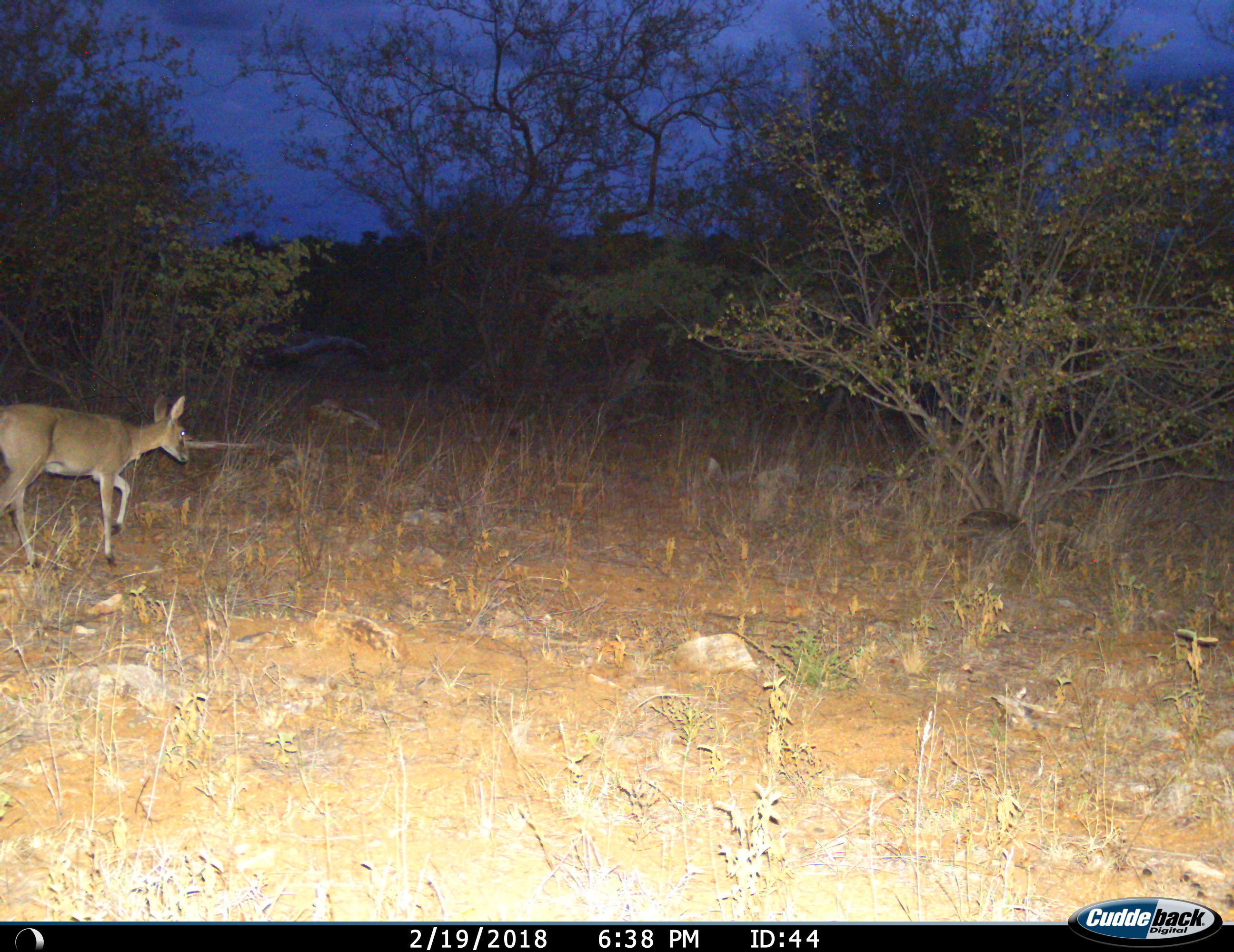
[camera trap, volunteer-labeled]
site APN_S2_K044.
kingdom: Animalia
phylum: Chordata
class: Mammalia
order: Artiodactyla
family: Bovidae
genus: Sylvicapra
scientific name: Sylvicapra grimmia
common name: common duiker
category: duikercommongrey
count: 1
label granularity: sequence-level